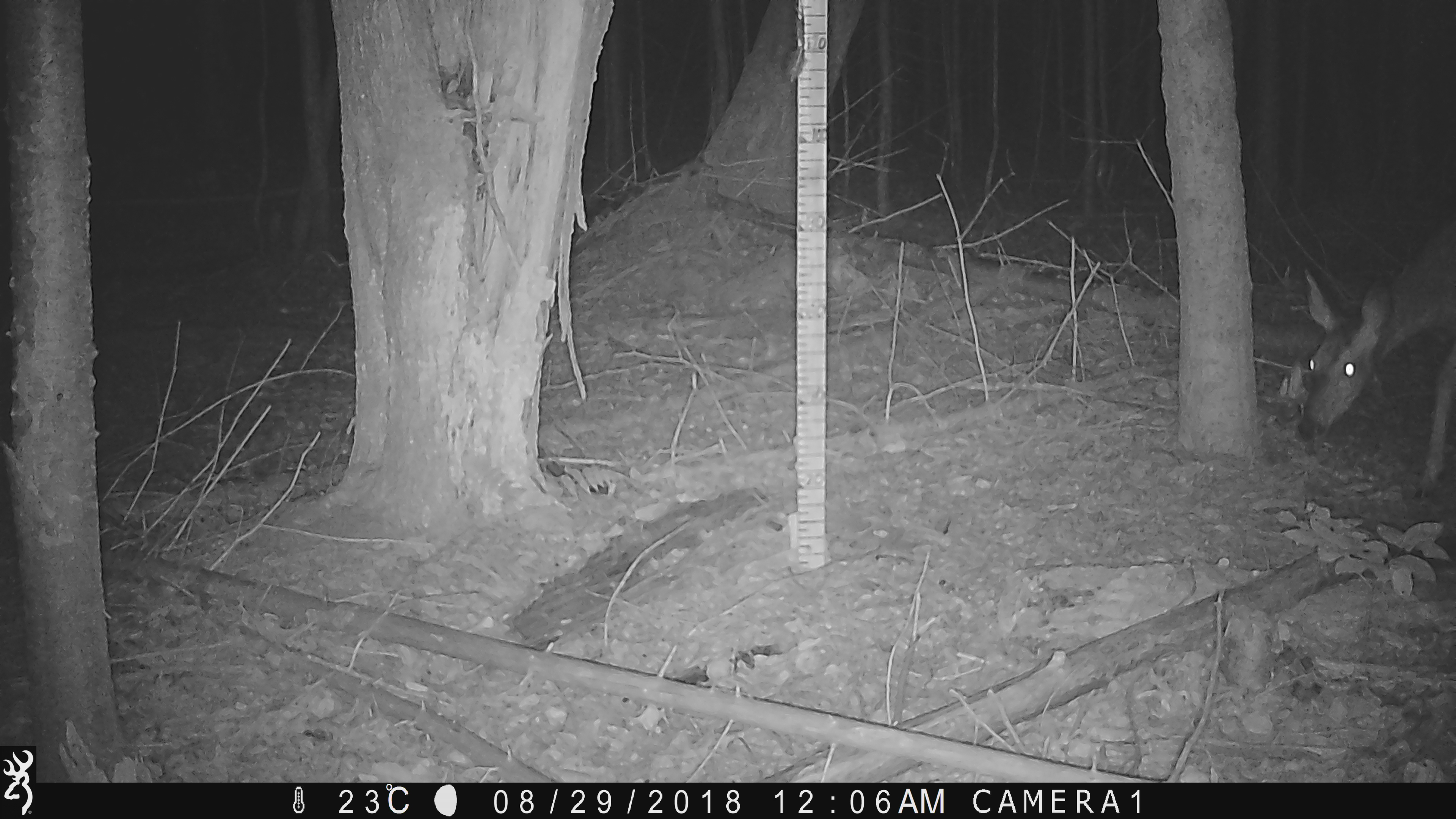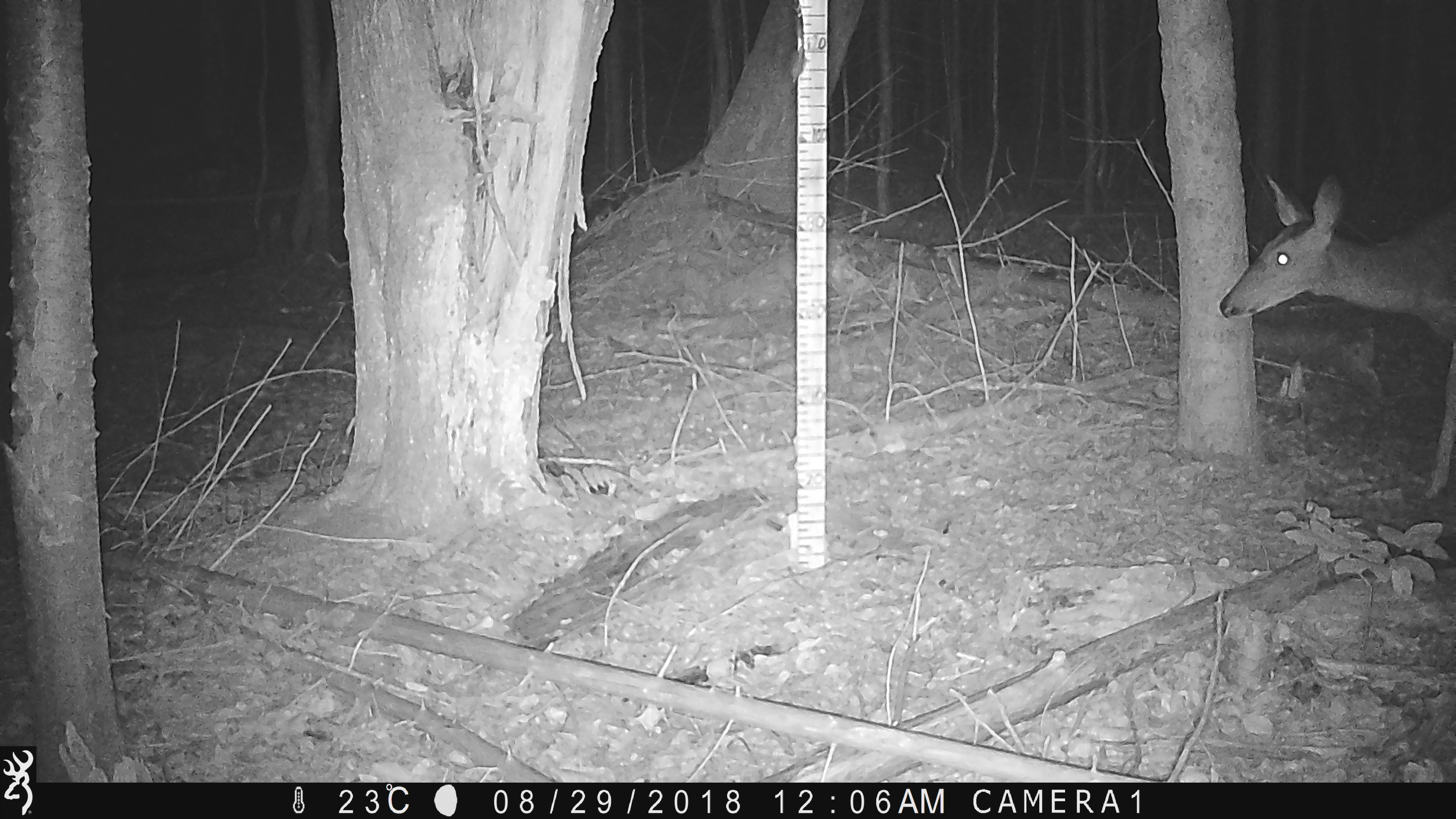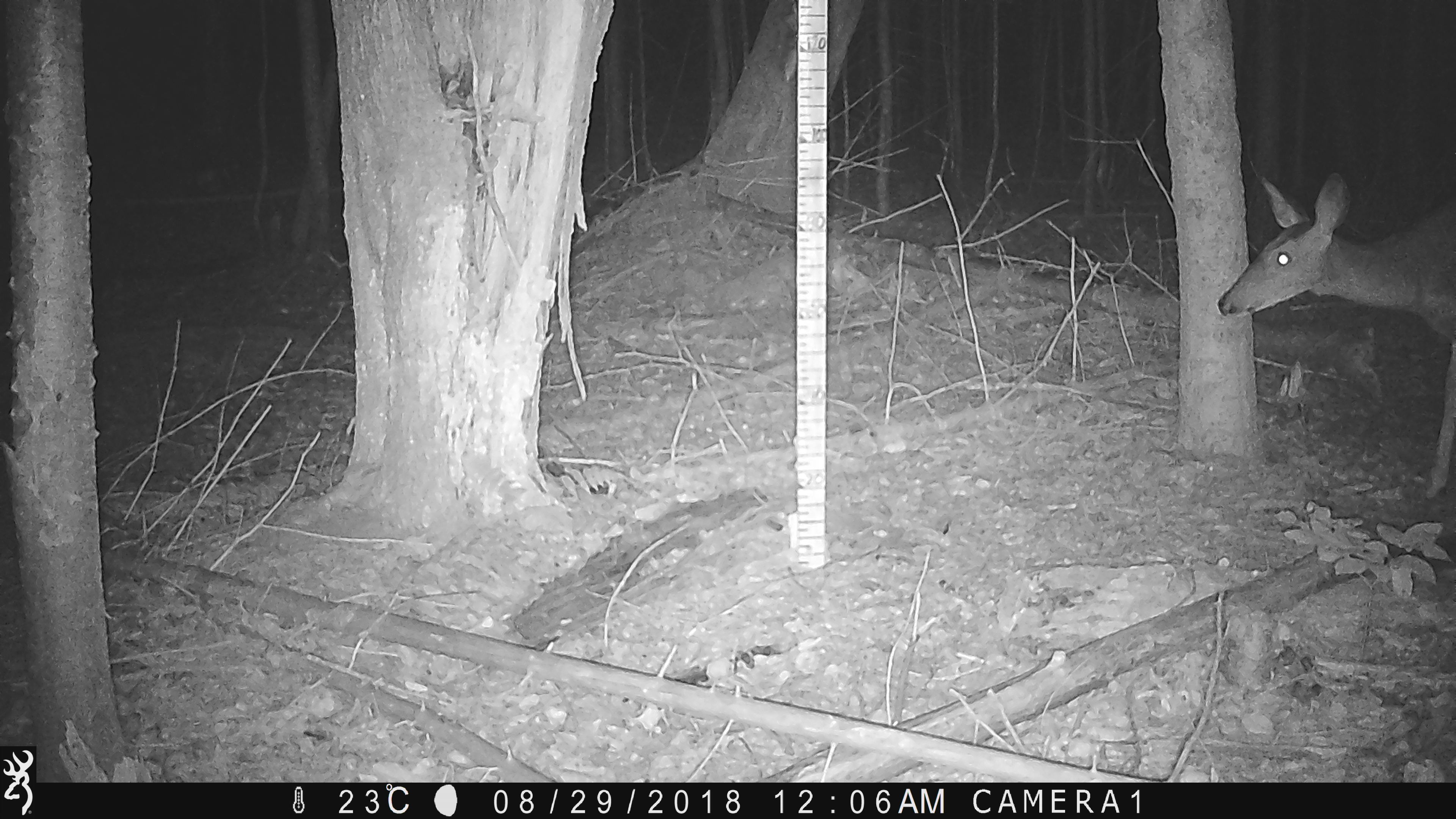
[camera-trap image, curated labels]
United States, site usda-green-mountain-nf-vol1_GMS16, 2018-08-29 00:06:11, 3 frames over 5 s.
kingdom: Animalia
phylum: Chordata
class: Mammalia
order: Artiodactyla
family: Cervidae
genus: Odocoileus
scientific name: Odocoileus virginianus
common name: white-tailed deer